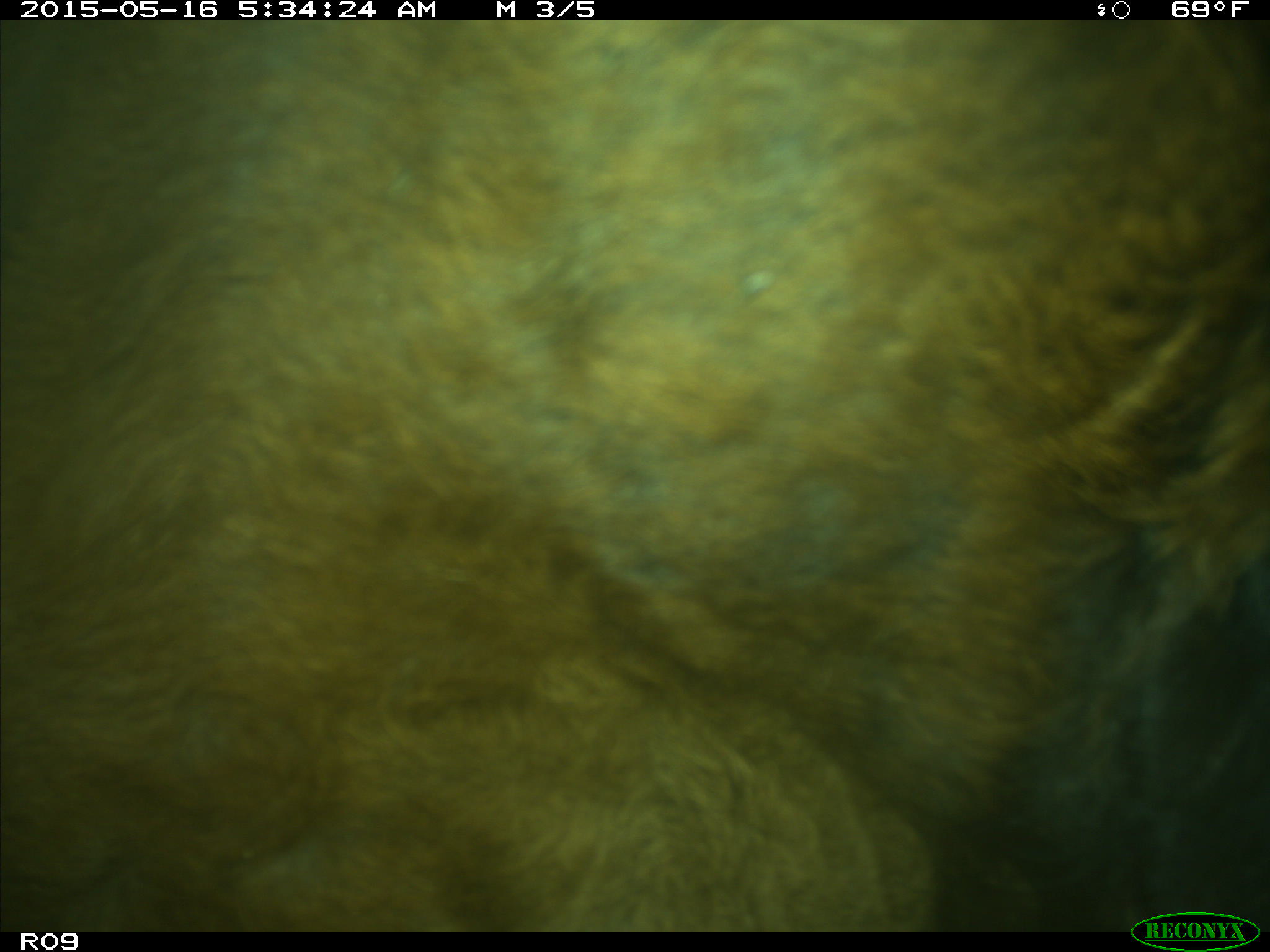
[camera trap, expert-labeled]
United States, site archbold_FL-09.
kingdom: Animalia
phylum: Chordata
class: Mammalia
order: Artiodactyla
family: Bovidae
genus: Bos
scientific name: Bos taurus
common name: domestic cow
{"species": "Bos taurus (domestic cow)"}